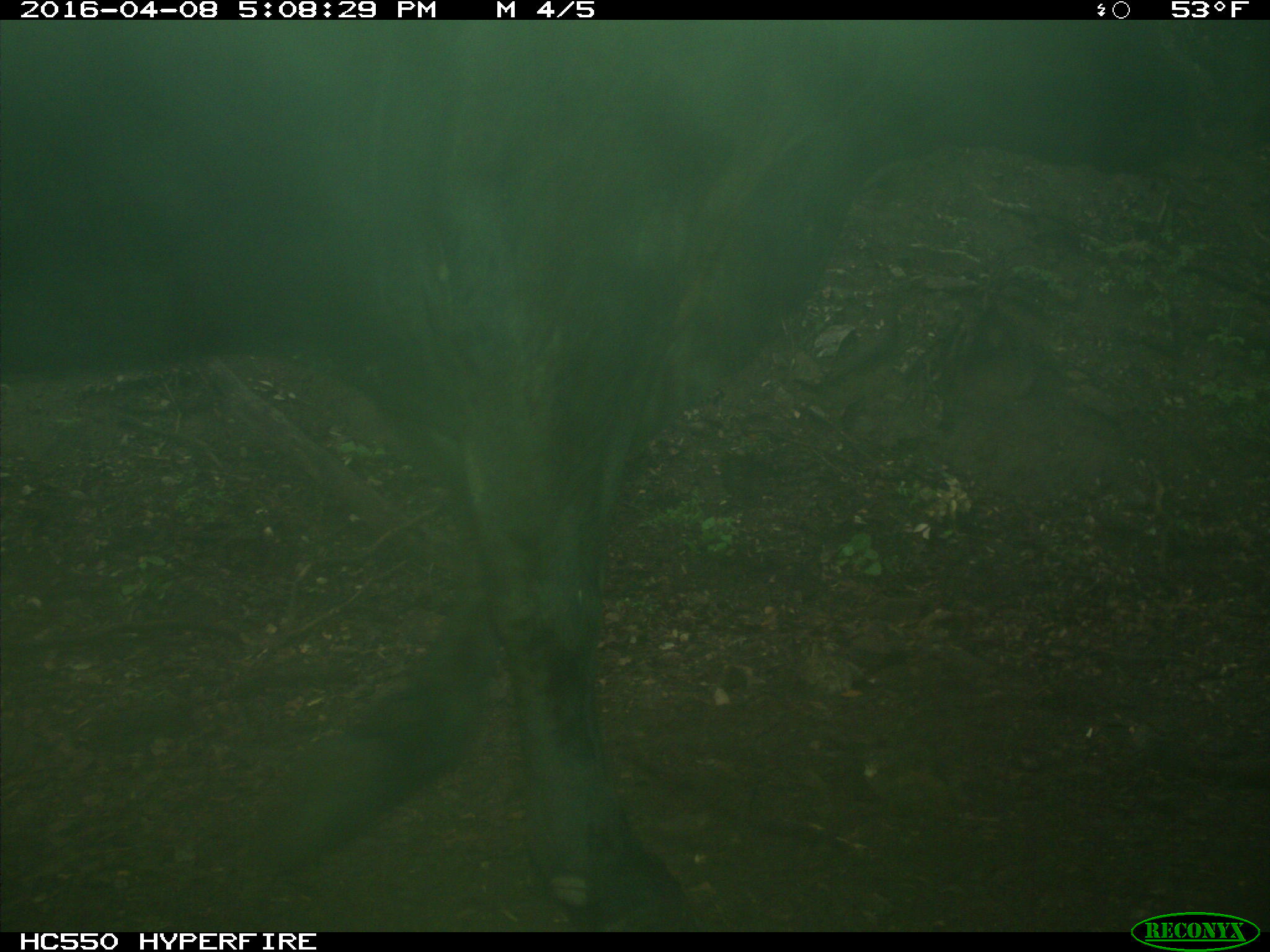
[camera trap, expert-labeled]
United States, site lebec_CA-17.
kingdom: Animalia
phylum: Chordata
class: Mammalia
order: Artiodactyla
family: Bovidae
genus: Bos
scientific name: Bos taurus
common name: domestic cow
Bos taurus (domestic cow).